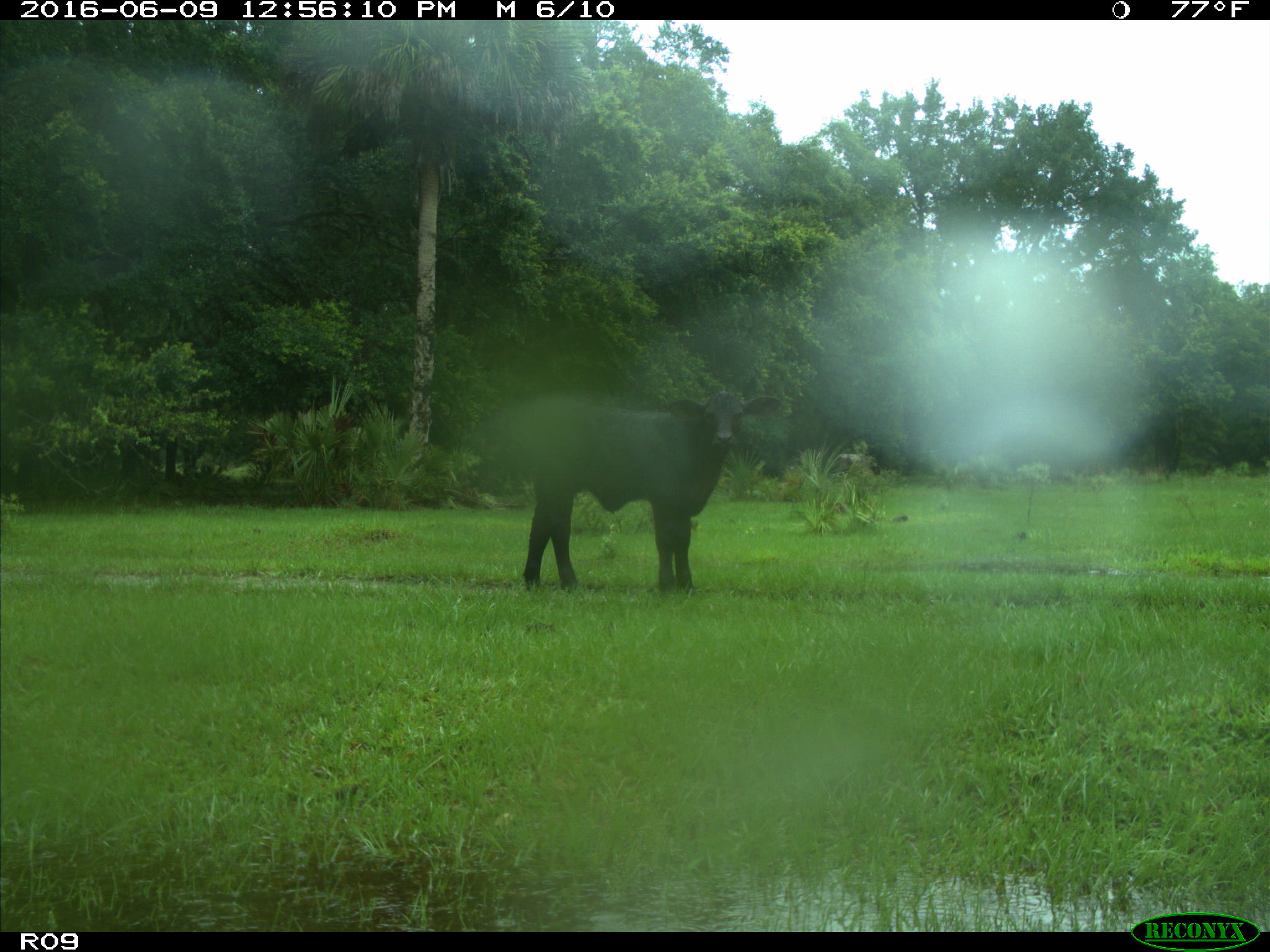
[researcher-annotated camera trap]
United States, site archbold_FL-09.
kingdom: Animalia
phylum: Chordata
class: Mammalia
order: Artiodactyla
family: Bovidae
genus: Bos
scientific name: Bos taurus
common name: domestic cow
Bos taurus (domestic cow).